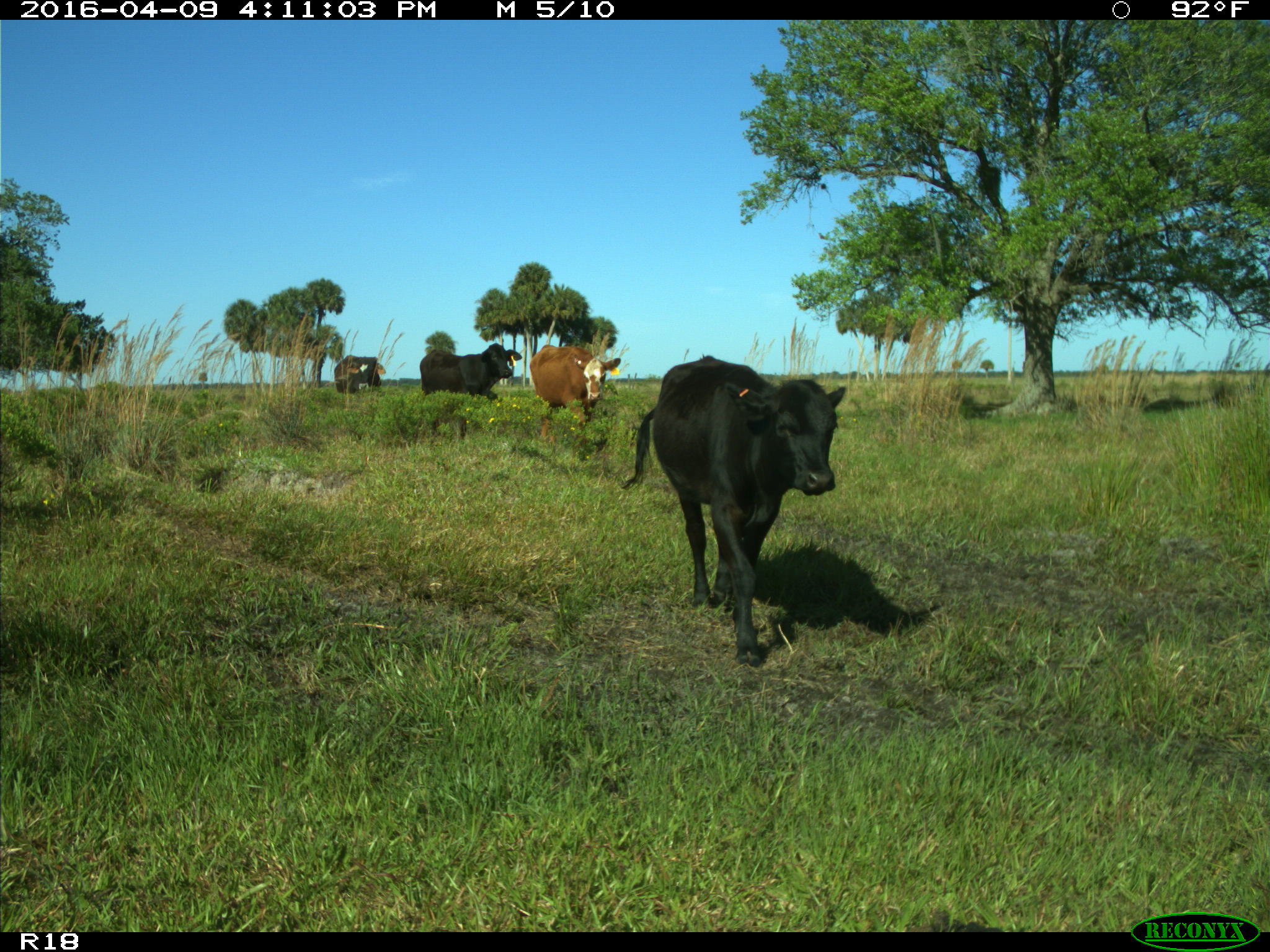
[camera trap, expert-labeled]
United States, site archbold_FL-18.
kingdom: Animalia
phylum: Chordata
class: Mammalia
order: Artiodactyla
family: Bovidae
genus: Bos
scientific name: Bos taurus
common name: domestic cow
Bos taurus (domestic cow).